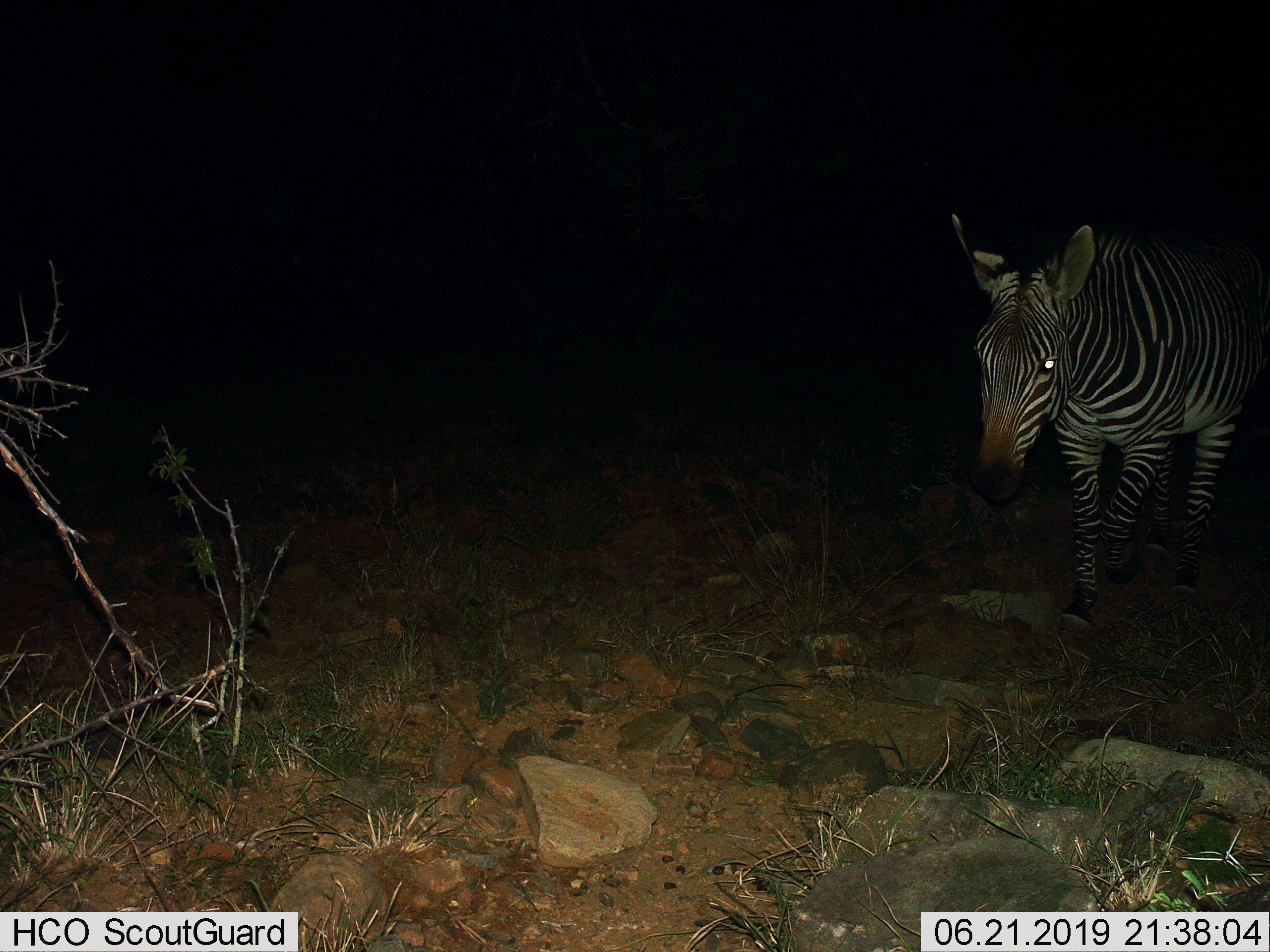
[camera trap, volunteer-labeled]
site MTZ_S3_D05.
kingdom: Animalia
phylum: Chordata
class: Mammalia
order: Perissodactyla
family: Equidae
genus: Equus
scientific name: Equus zebra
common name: mountain zebra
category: zebramountain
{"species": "zebramountain (mountain zebra) (Equus zebra)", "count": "1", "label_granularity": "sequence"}